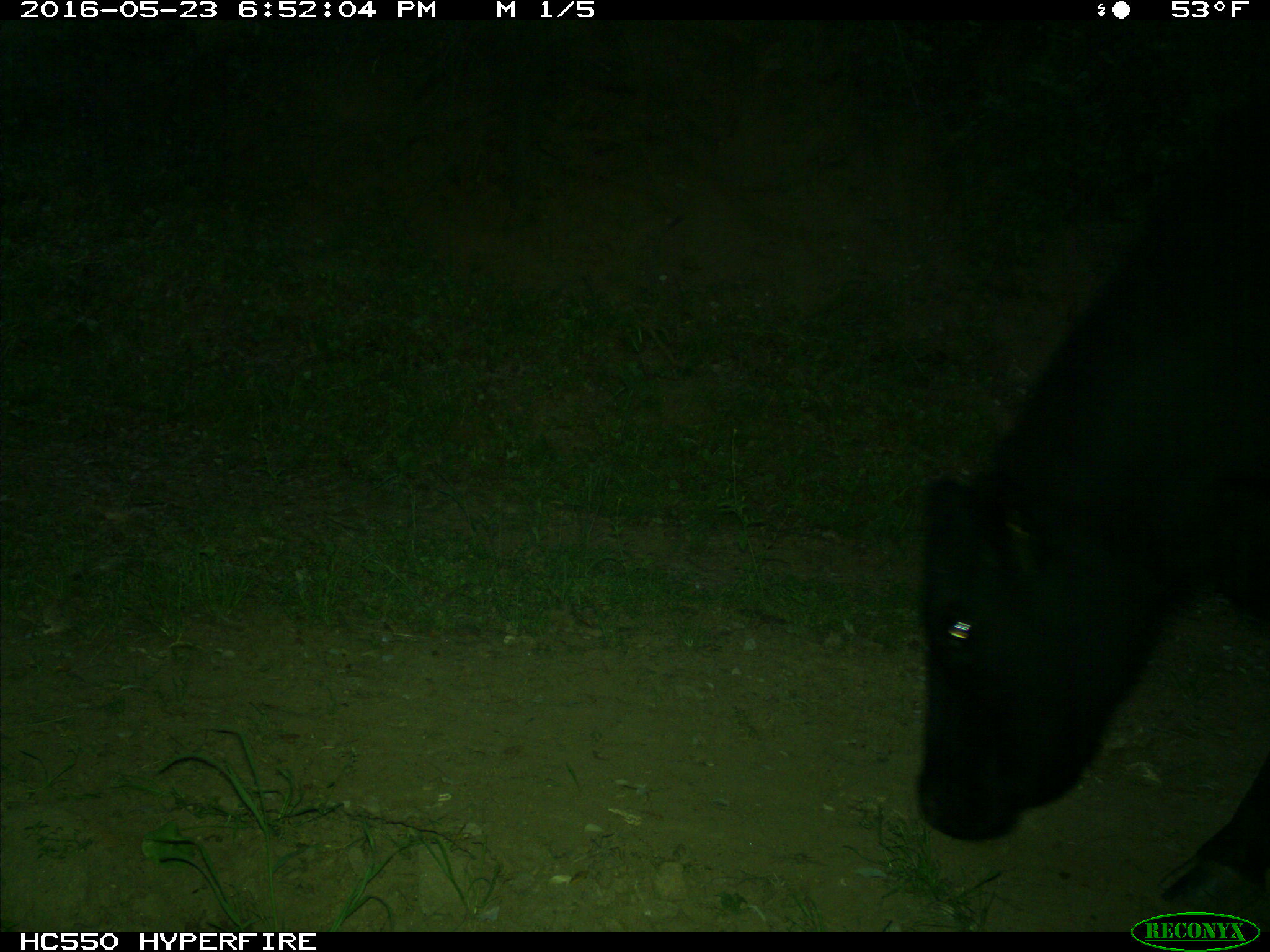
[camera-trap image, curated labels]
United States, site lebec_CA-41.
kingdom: Animalia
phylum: Chordata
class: Mammalia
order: Artiodactyla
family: Bovidae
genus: Bos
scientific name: Bos taurus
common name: domestic cow